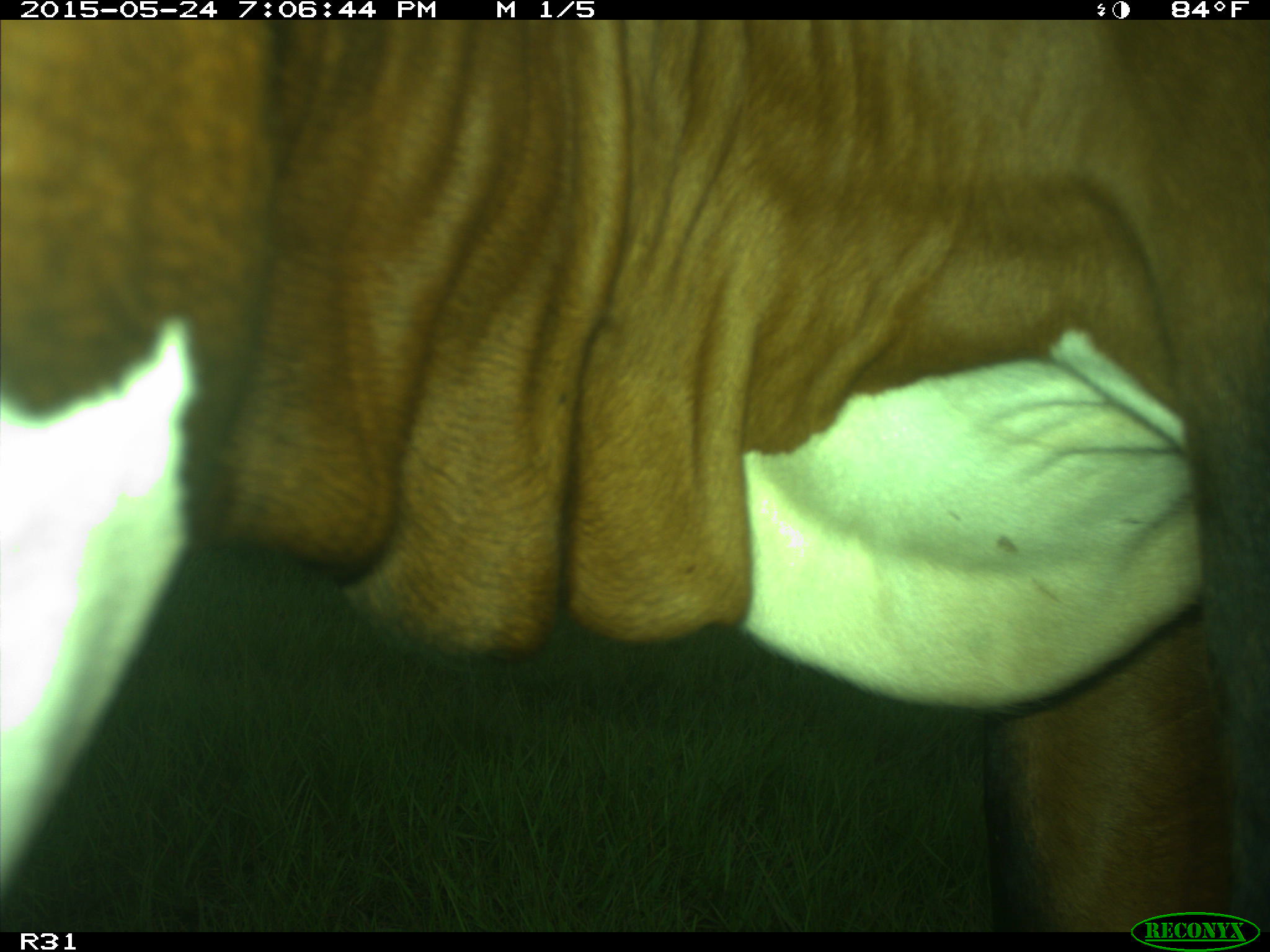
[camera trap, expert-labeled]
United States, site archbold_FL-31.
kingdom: Animalia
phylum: Chordata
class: Mammalia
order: Artiodactyla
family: Bovidae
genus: Bos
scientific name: Bos taurus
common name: domestic cow